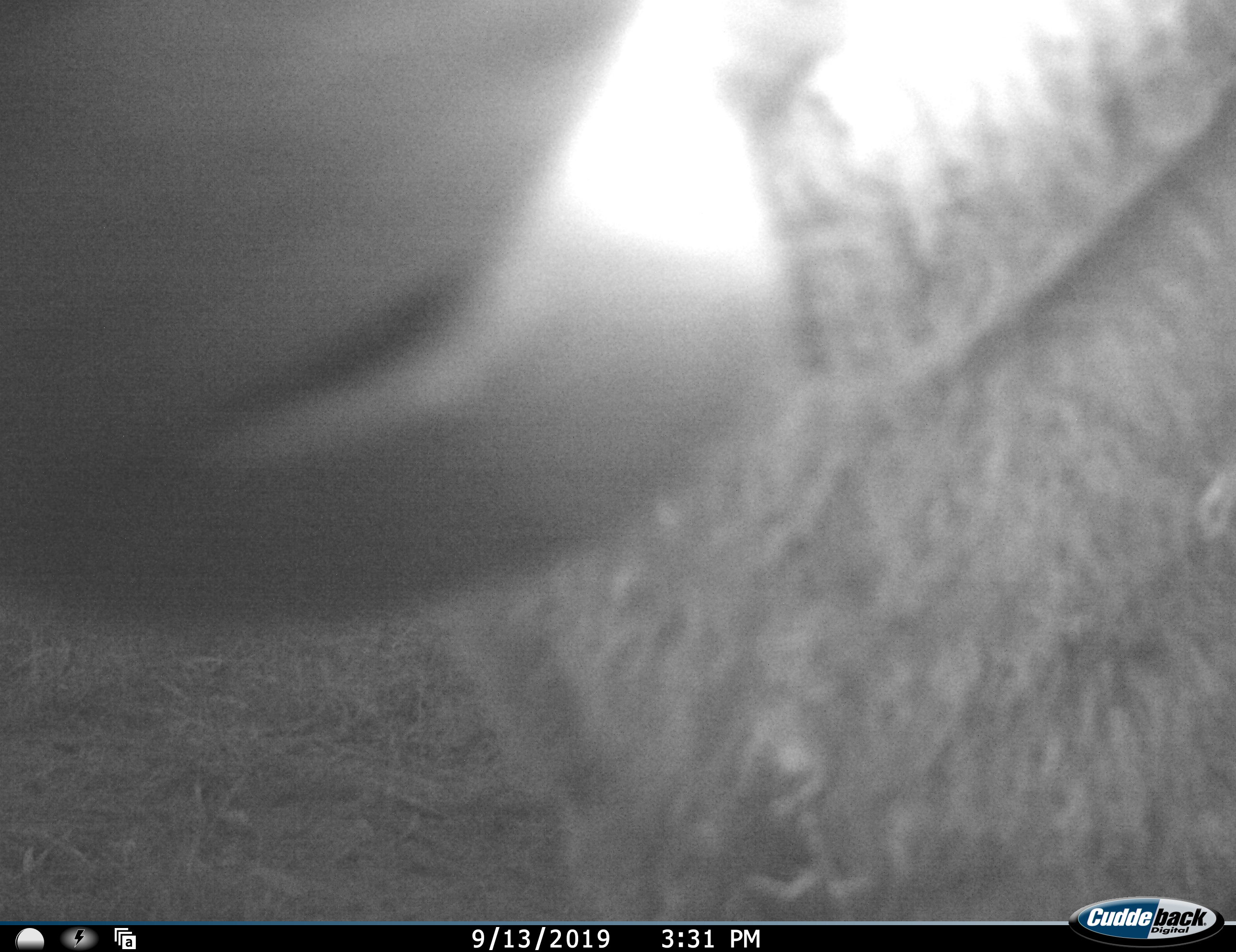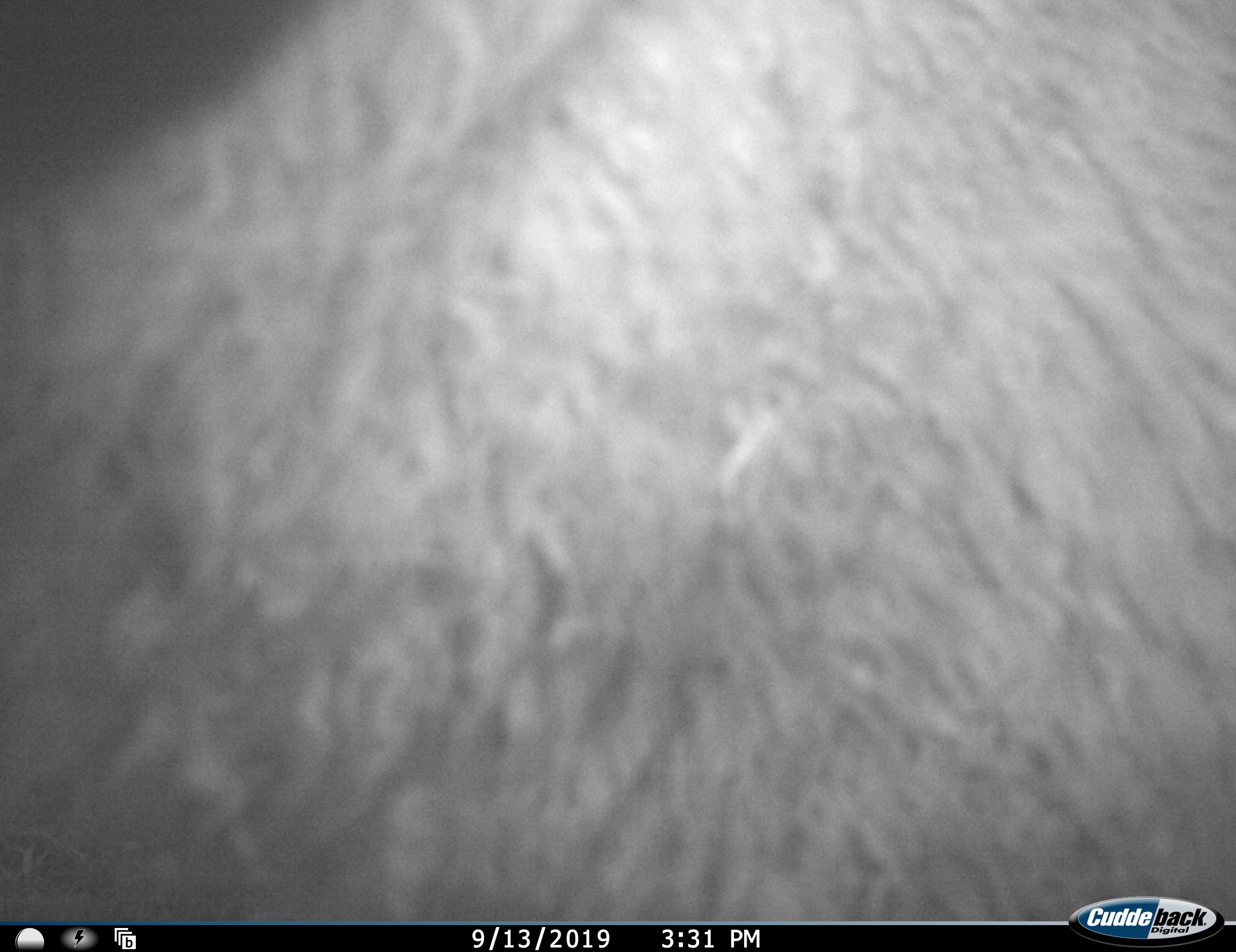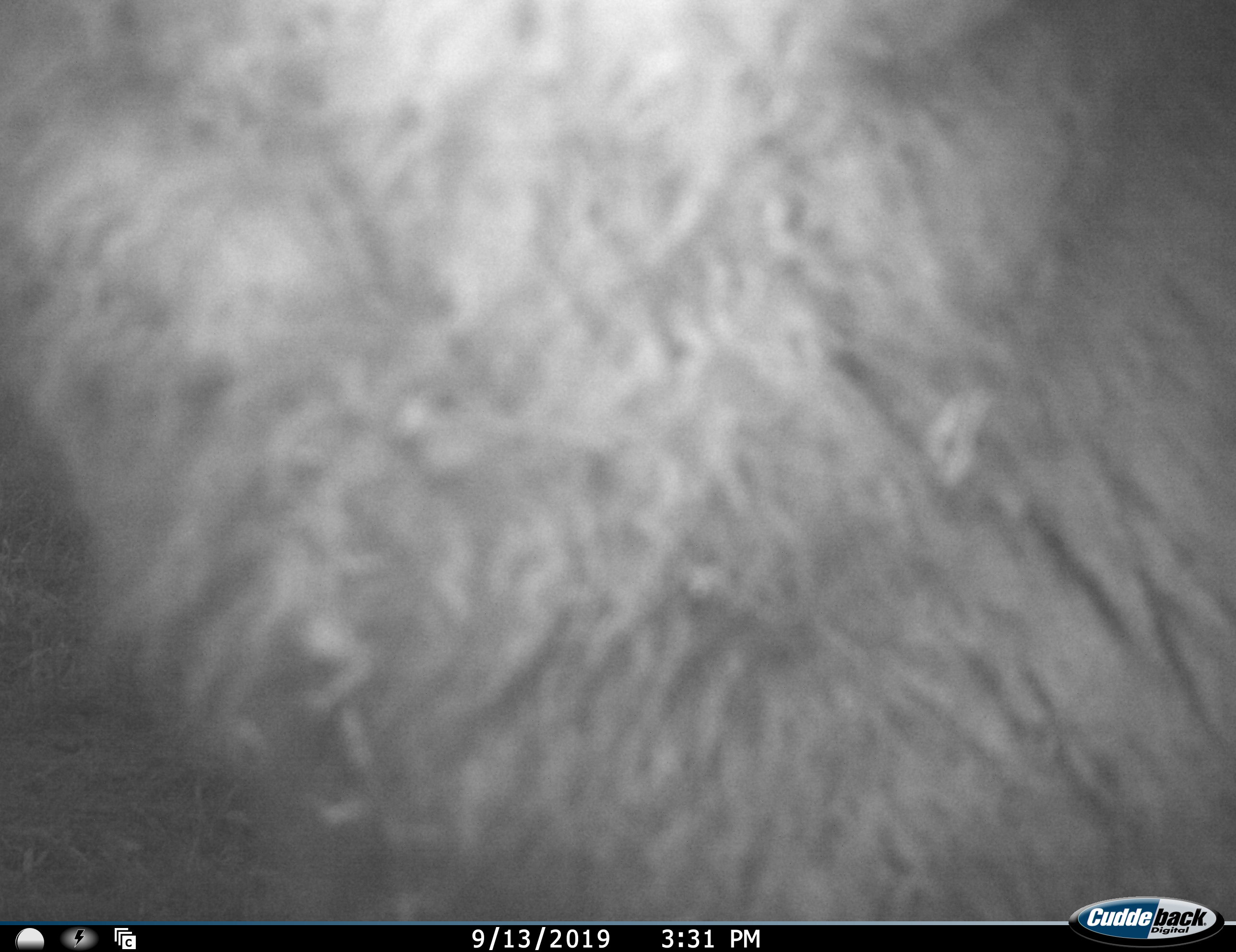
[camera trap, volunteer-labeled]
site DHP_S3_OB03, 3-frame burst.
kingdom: Animalia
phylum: Chordata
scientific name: Vertebrata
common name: domestic animal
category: domesticanimal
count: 1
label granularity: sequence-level